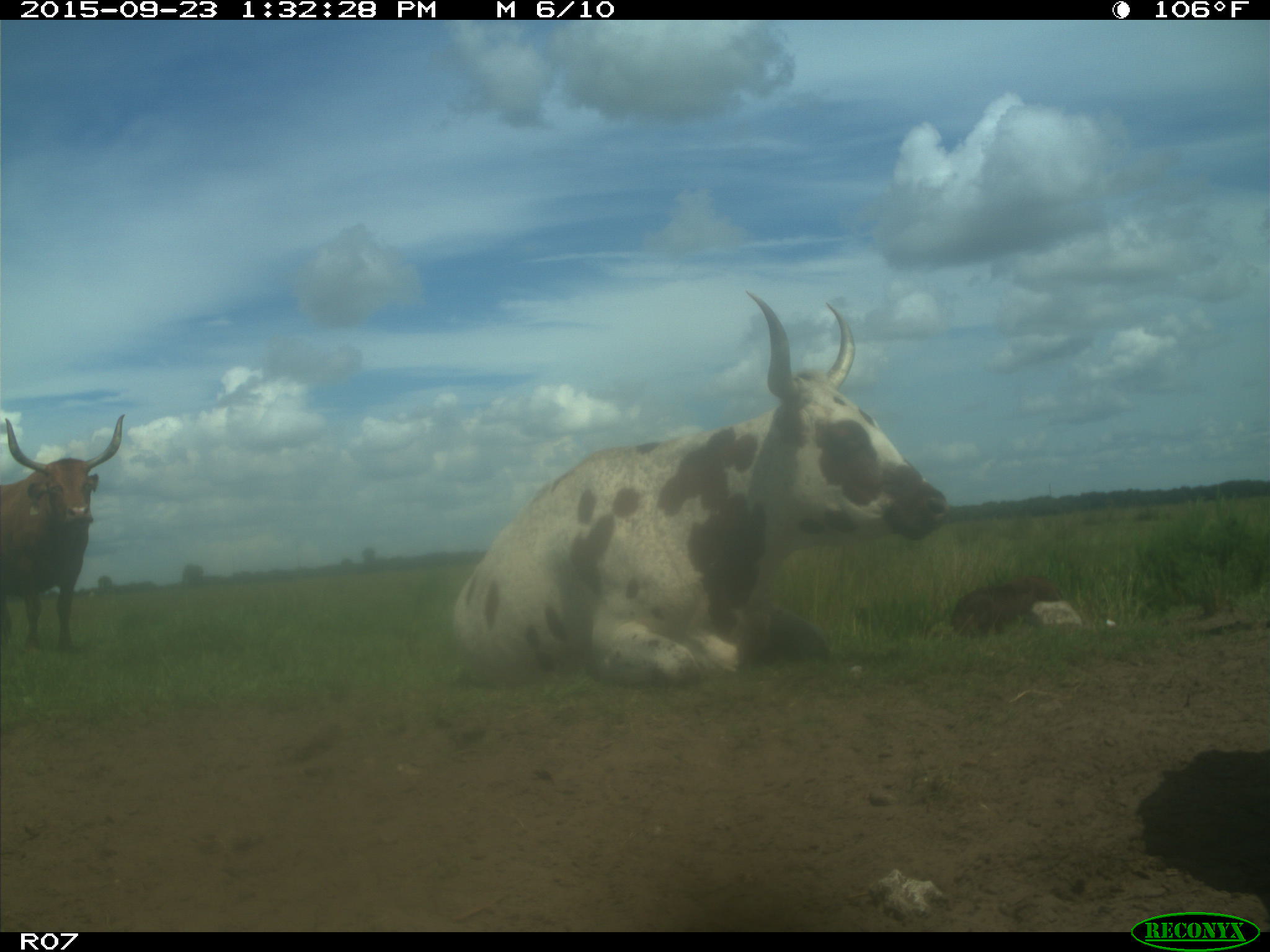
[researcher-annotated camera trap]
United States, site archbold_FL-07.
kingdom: Animalia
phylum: Chordata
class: Mammalia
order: Artiodactyla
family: Bovidae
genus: Bos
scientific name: Bos taurus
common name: domestic cow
Bos taurus (domestic cow).